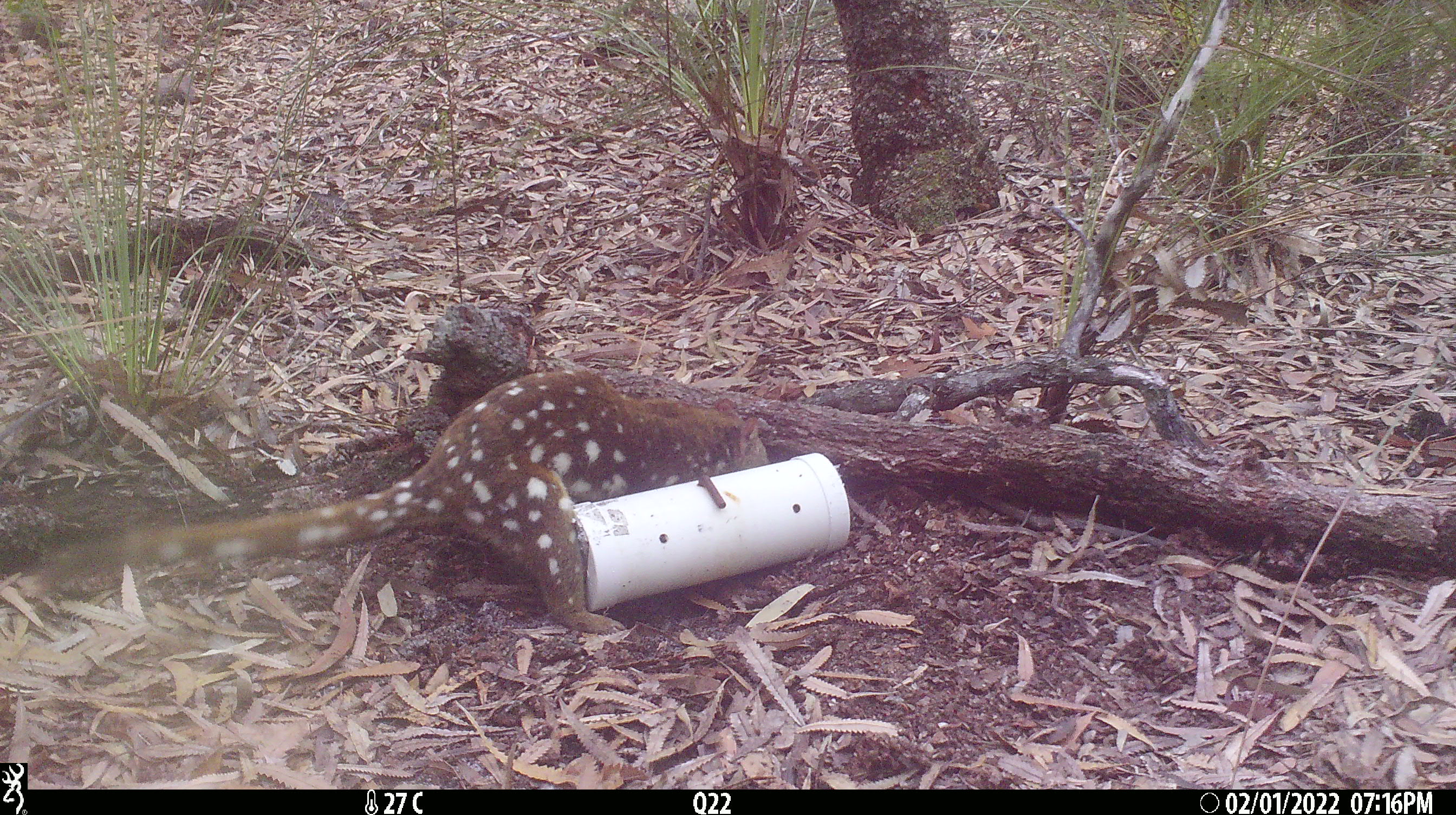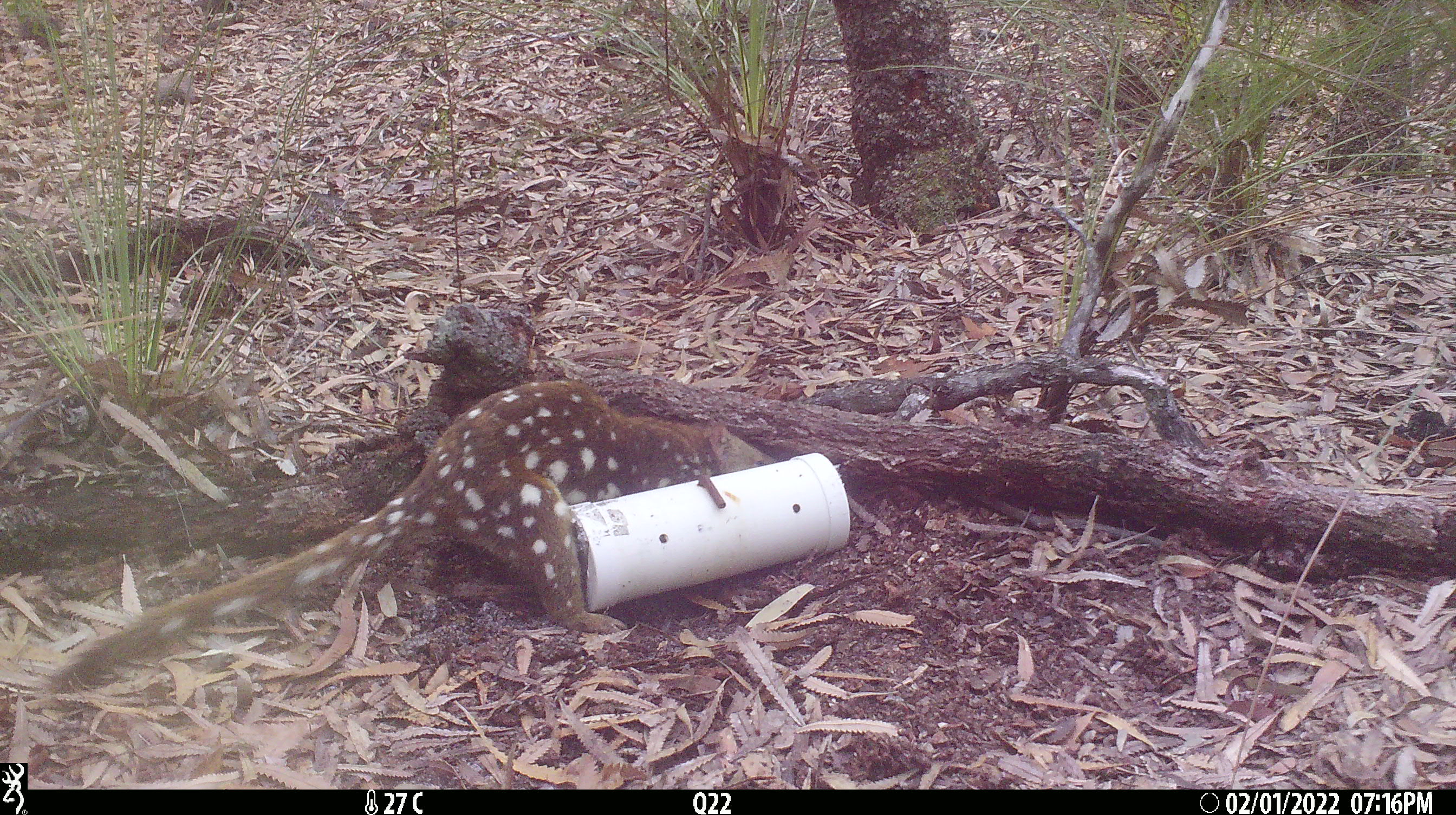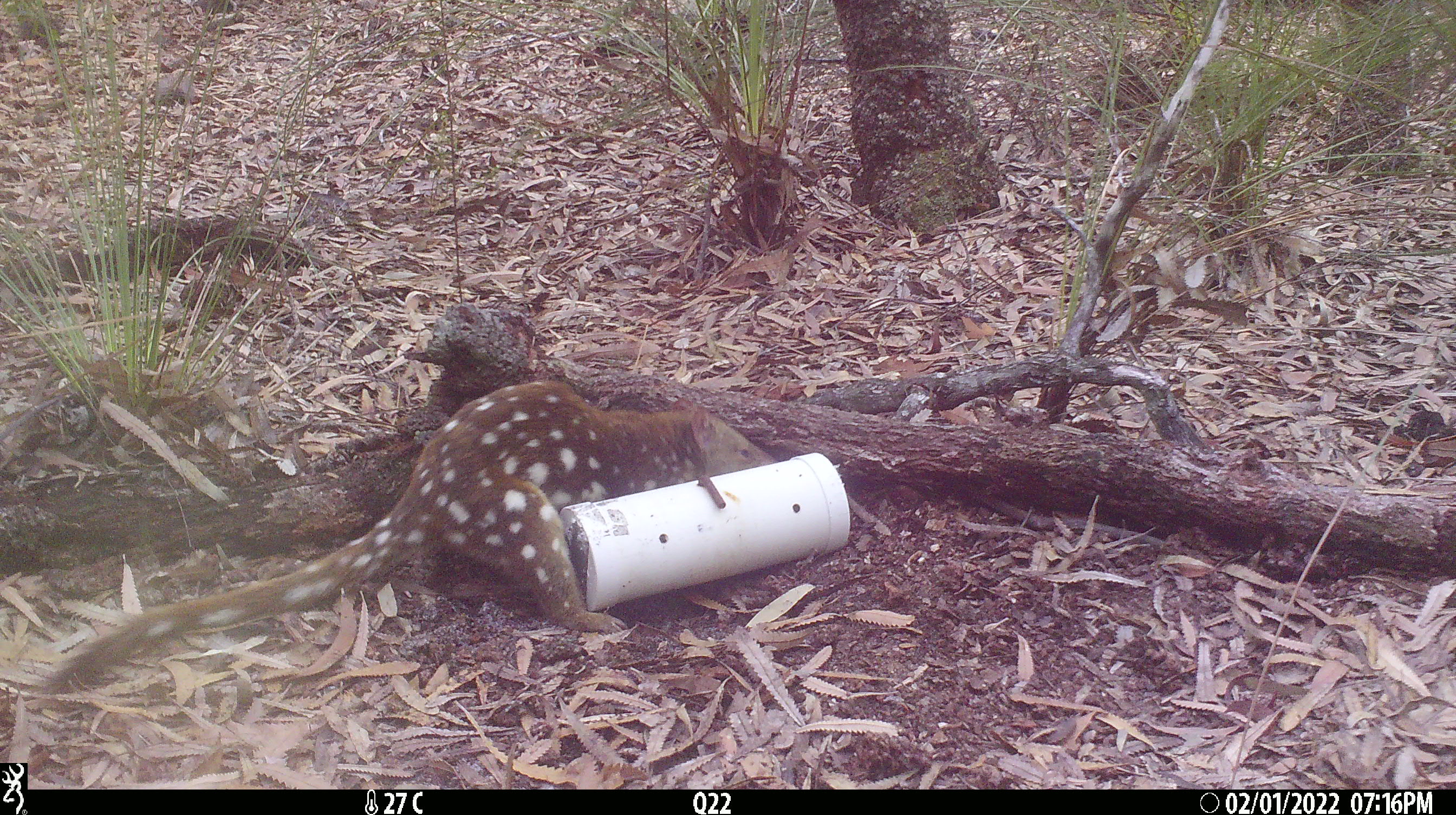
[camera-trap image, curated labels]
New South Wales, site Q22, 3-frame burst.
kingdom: Animalia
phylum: Chordata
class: Mammalia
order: Dasyuromorphia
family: Dasyuridae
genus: Dasyurus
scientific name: Dasyurus maculatus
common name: spotted-tailed quoll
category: quoll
Quoll (spotted-tailed quoll) (Dasyurus maculatus).